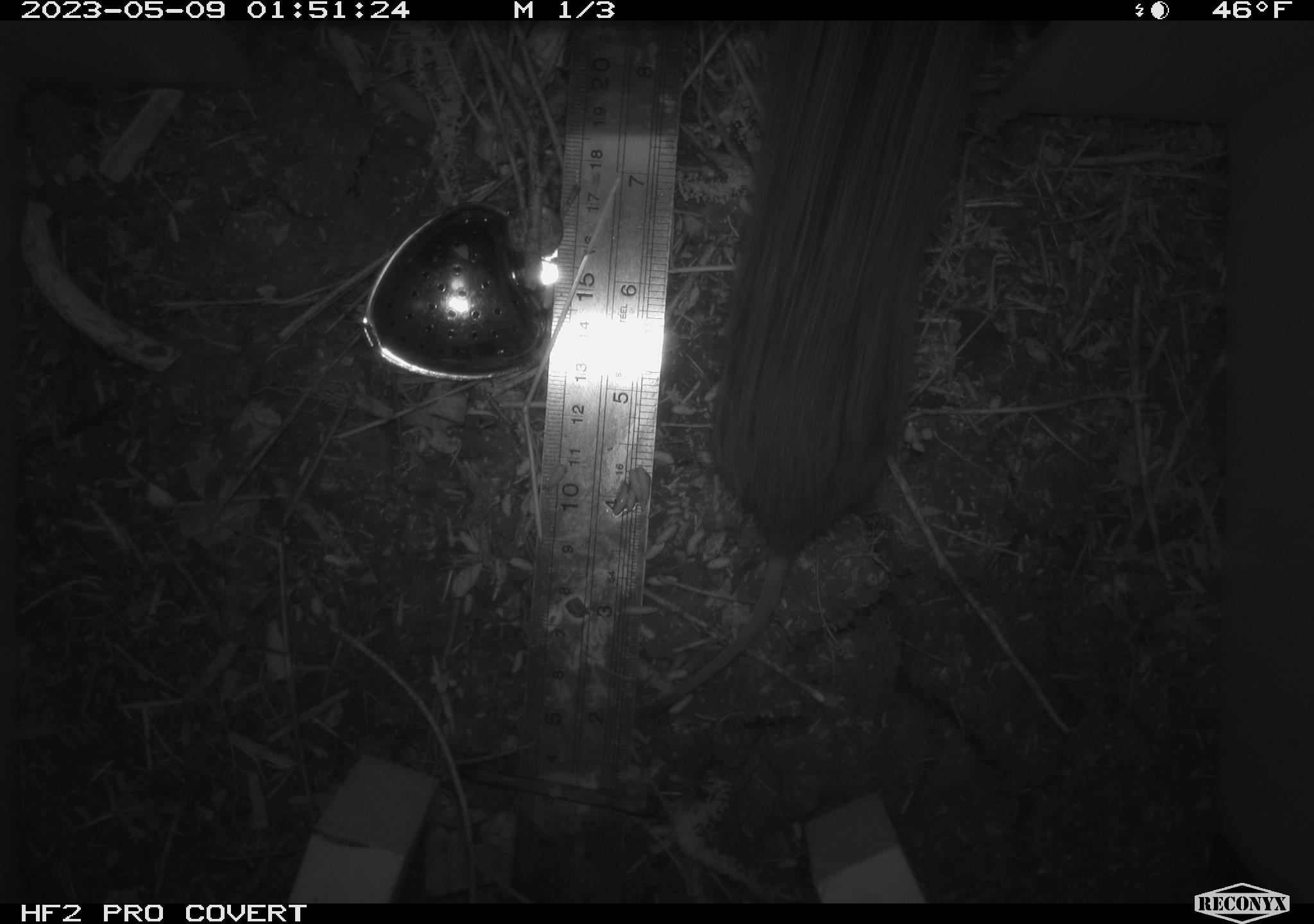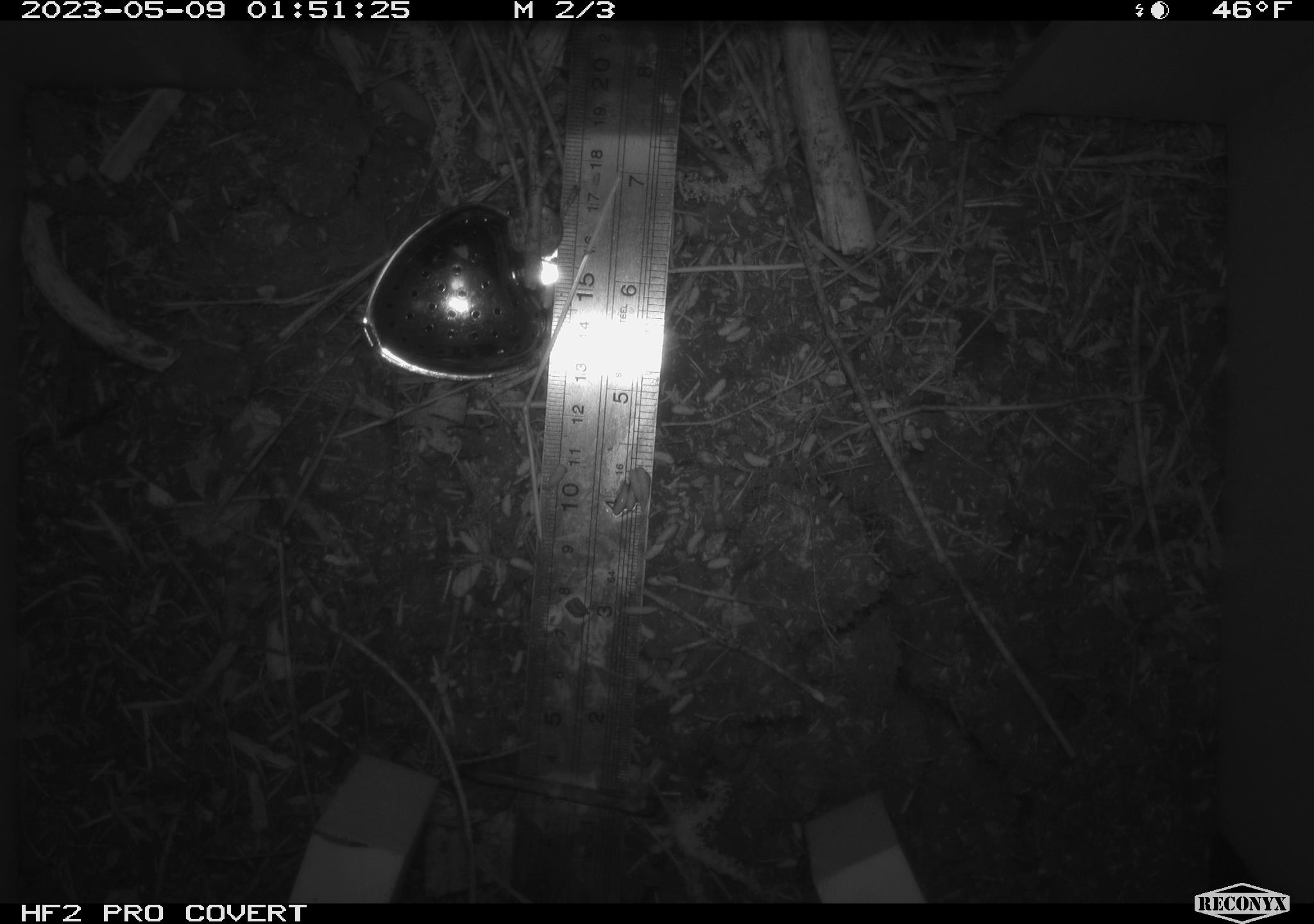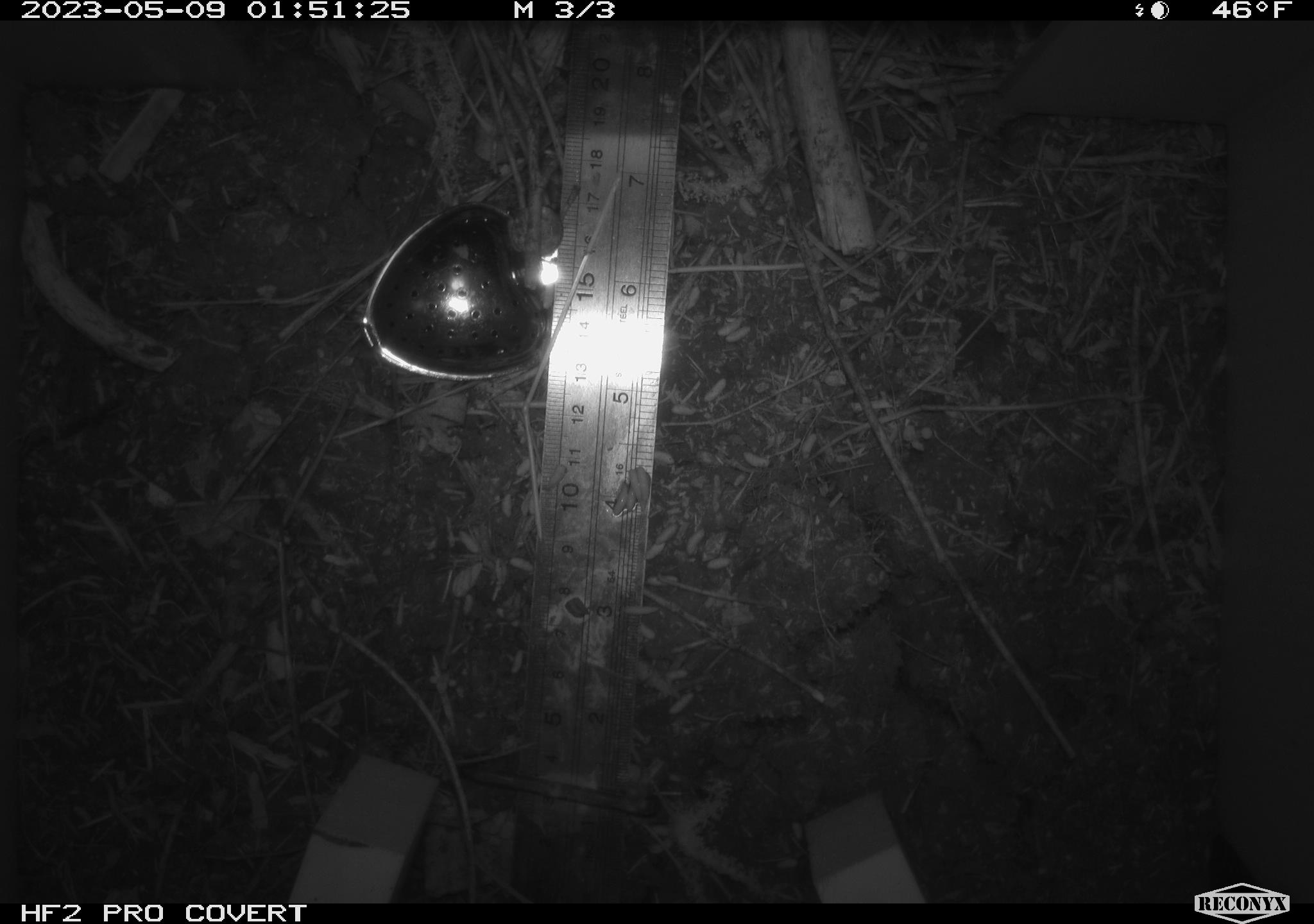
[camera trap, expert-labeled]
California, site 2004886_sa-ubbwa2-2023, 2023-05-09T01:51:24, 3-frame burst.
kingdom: Animalia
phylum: Chordata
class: Mammalia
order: Rodentia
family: Cricetidae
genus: Microtus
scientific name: Microtus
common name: meadow vole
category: microtus species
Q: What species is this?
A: Microtus species (meadow vole) (Microtus).